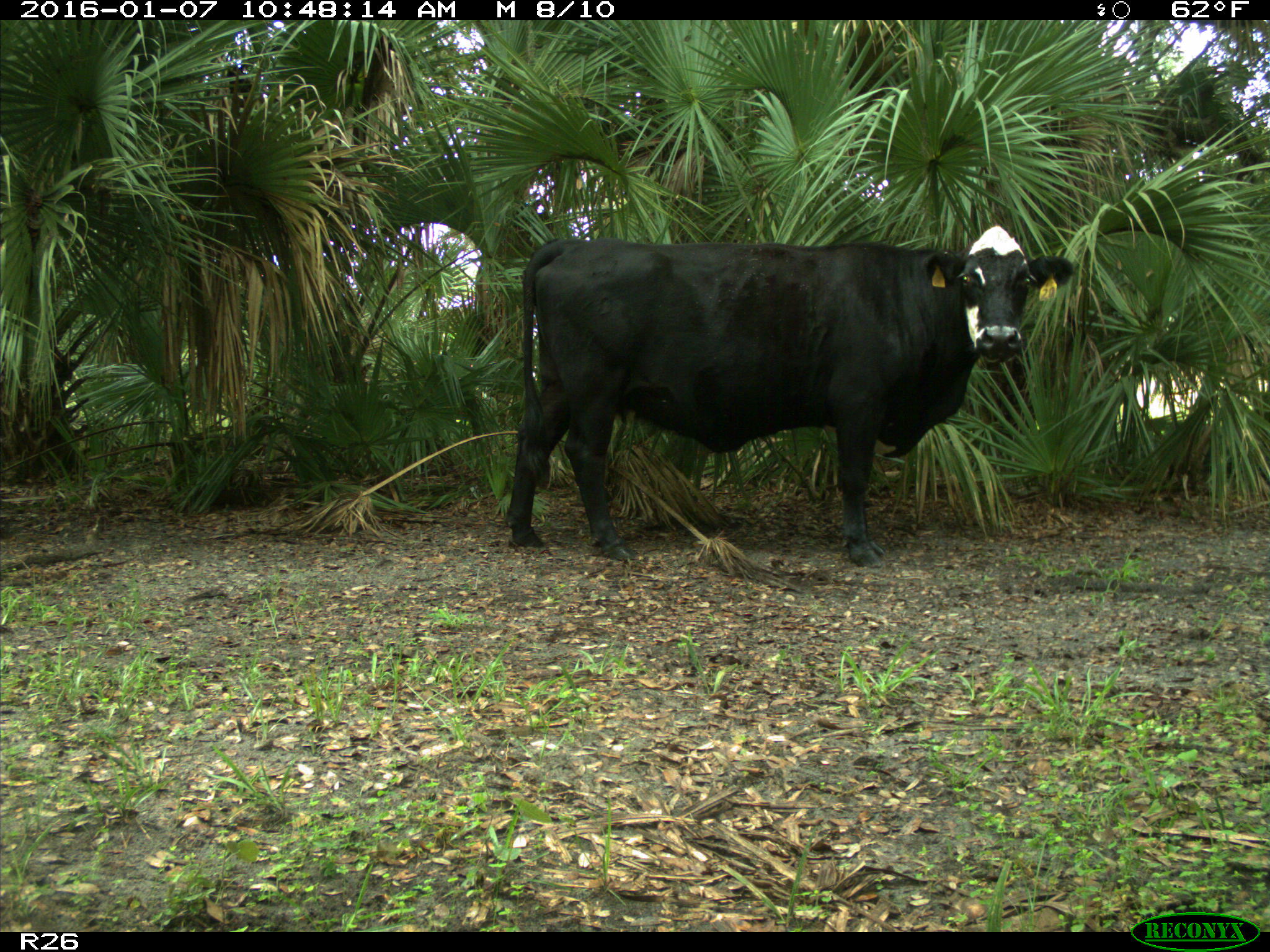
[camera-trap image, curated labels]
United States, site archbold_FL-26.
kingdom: Animalia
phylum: Chordata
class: Mammalia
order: Artiodactyla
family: Bovidae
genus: Bos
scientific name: Bos taurus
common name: domestic cow